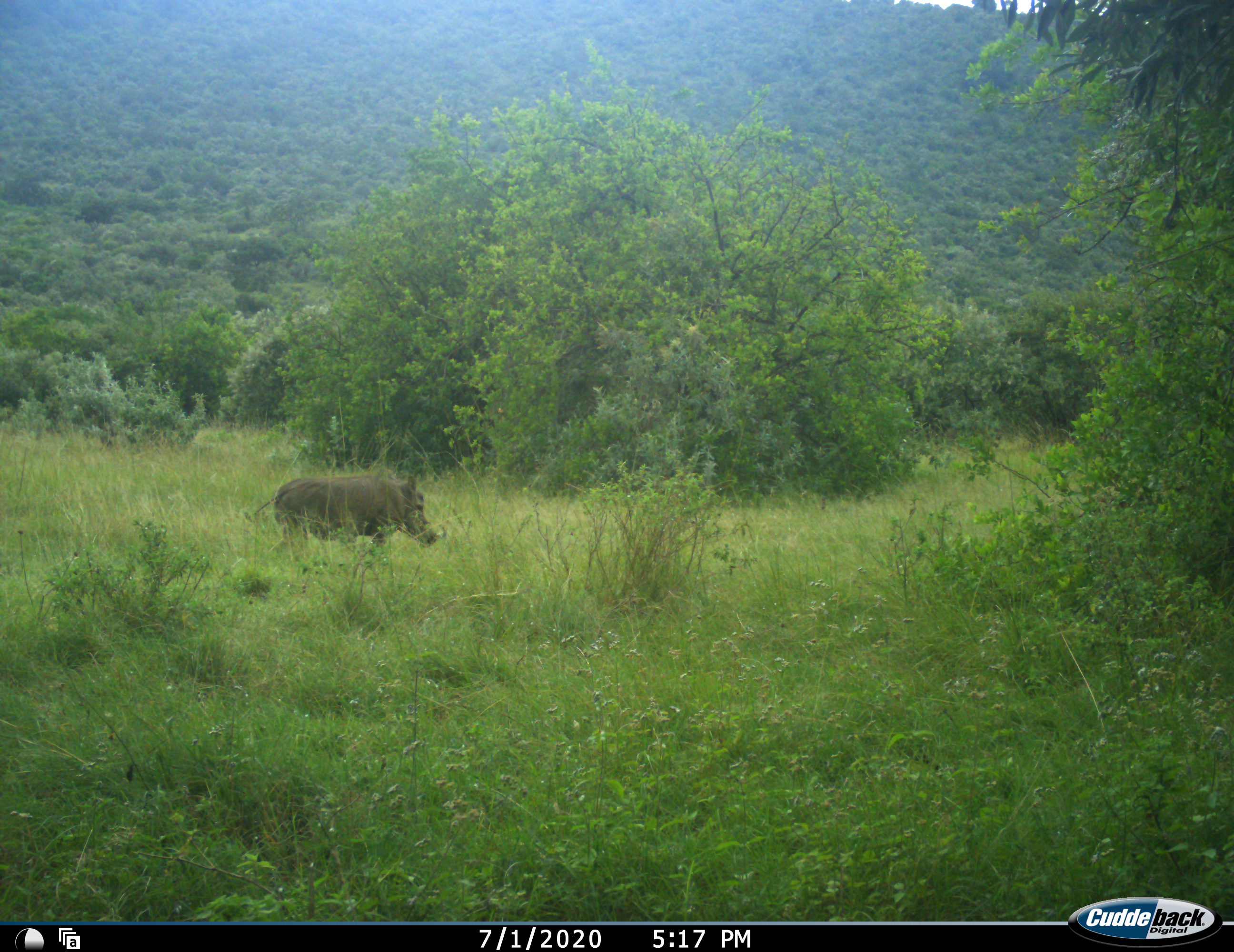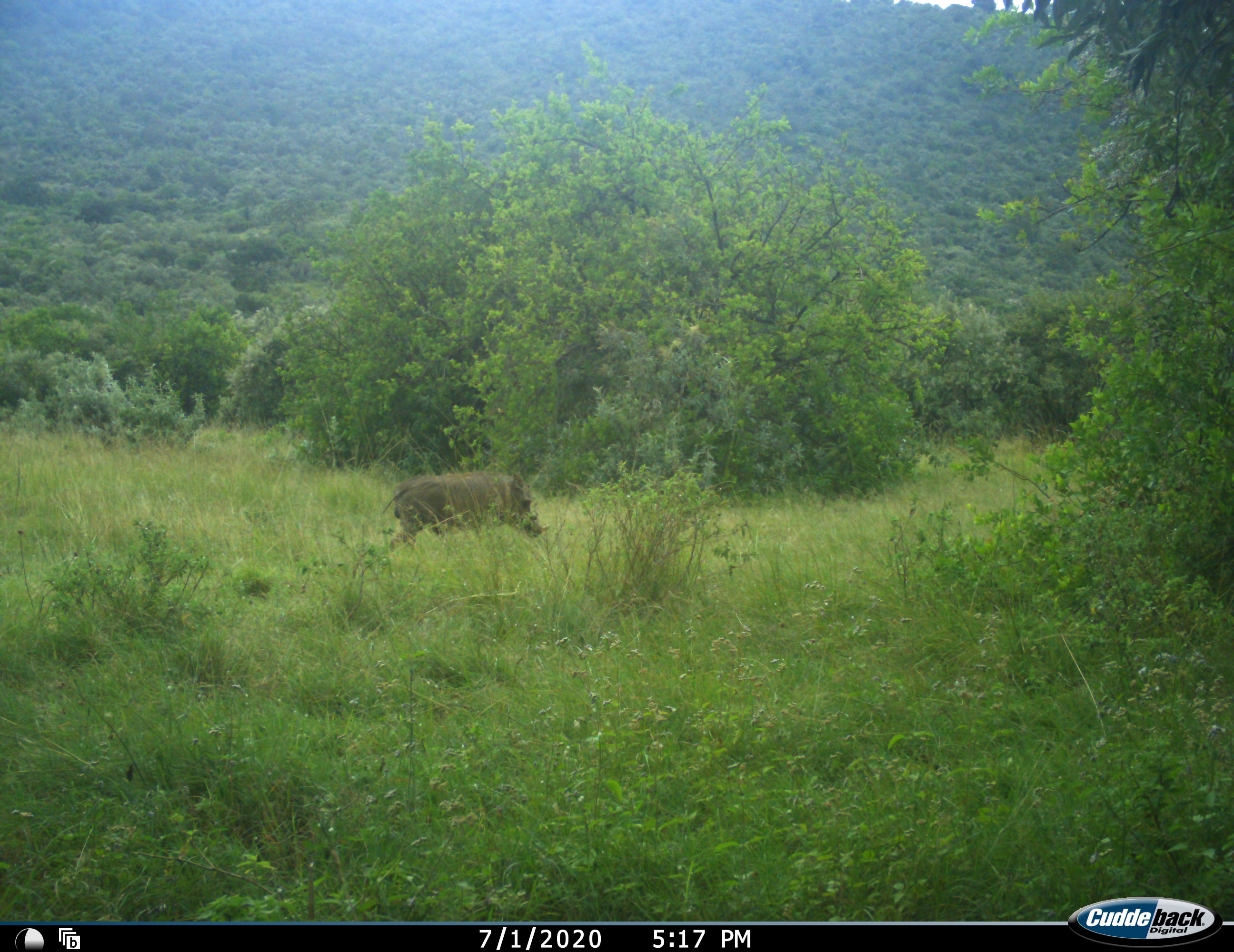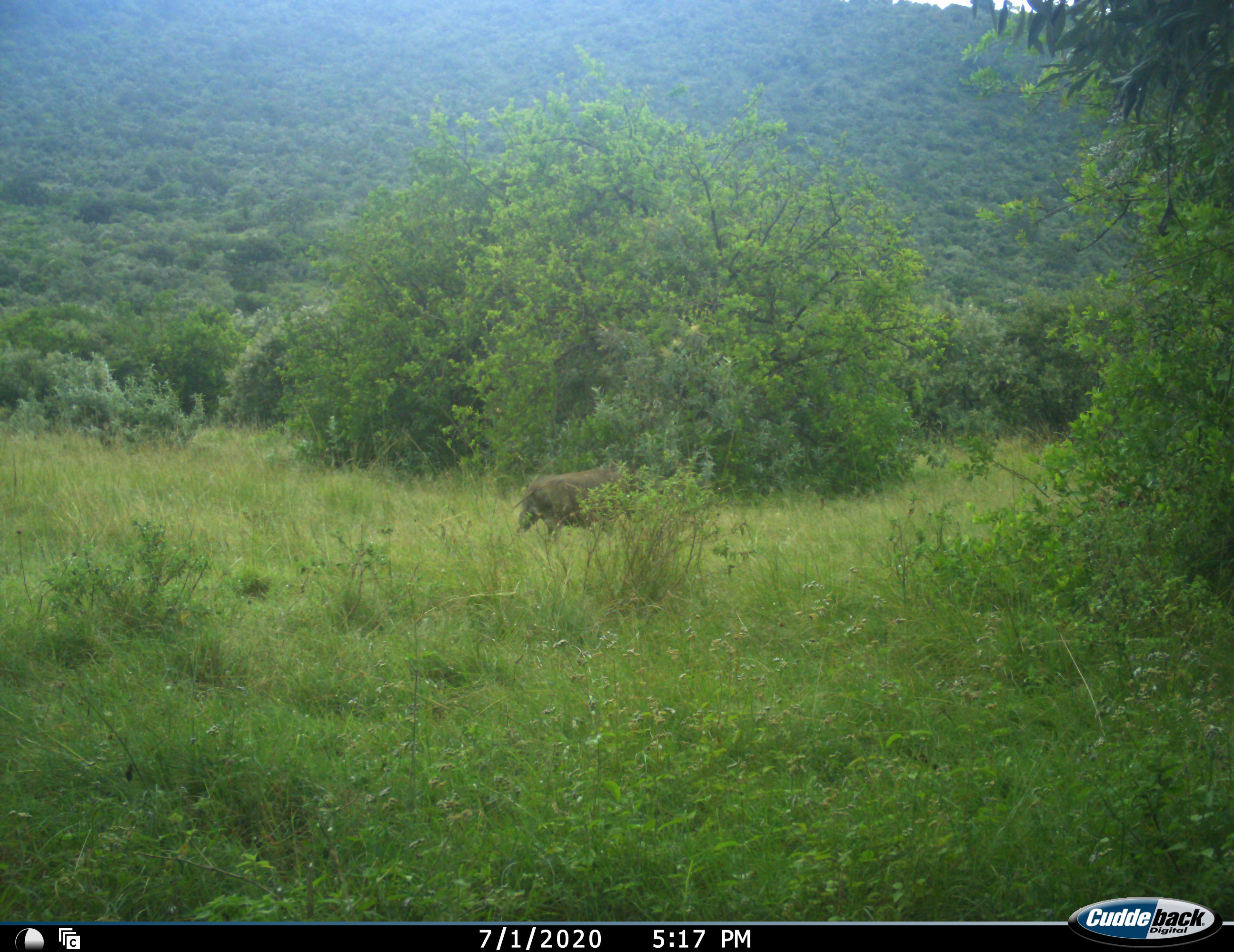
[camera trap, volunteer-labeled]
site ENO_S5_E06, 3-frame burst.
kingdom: Animalia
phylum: Chordata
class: Mammalia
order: Artiodactyla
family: Suidae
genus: Phacochoerus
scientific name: Phacochoerus africanus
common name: warthog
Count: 1.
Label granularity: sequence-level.